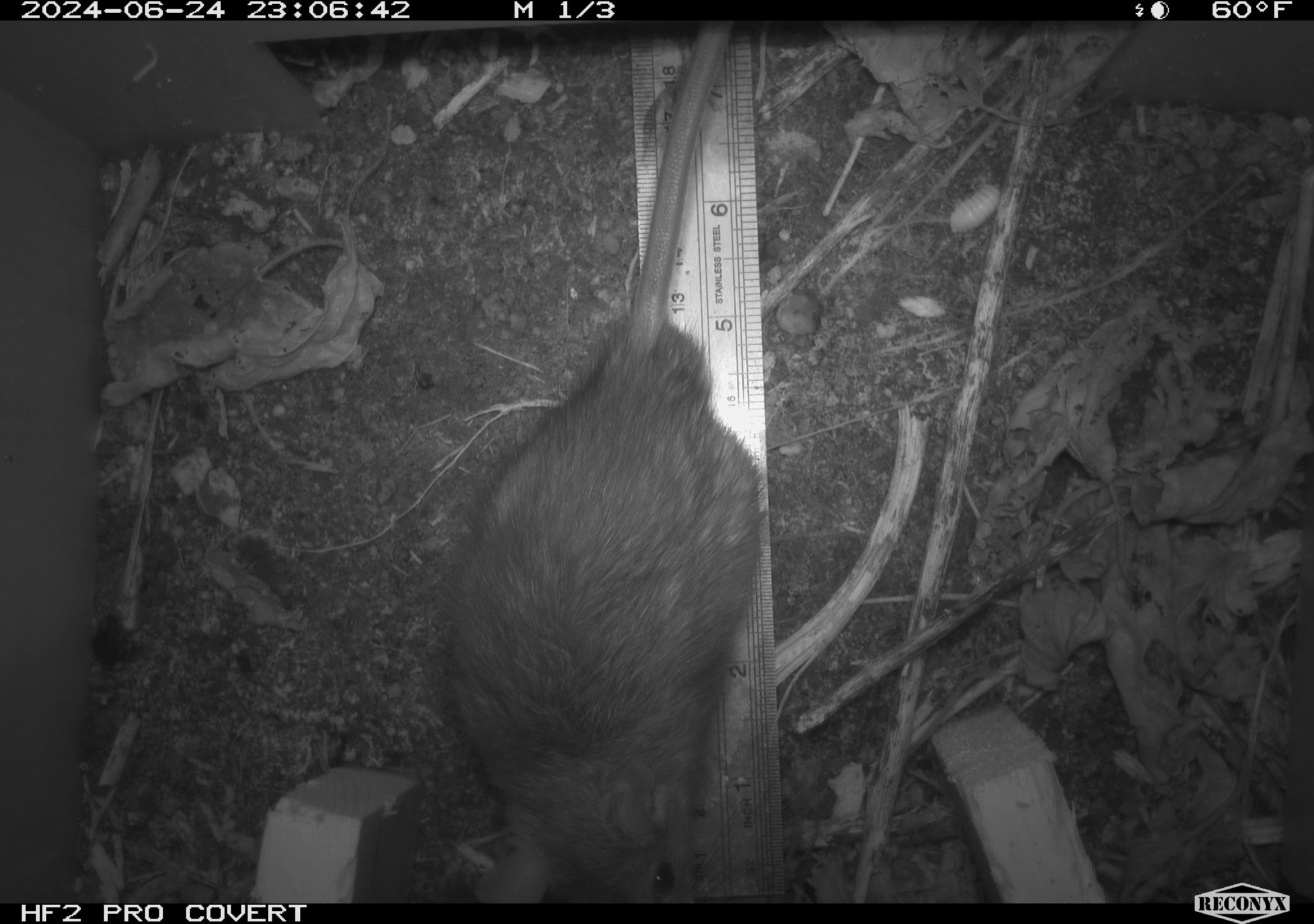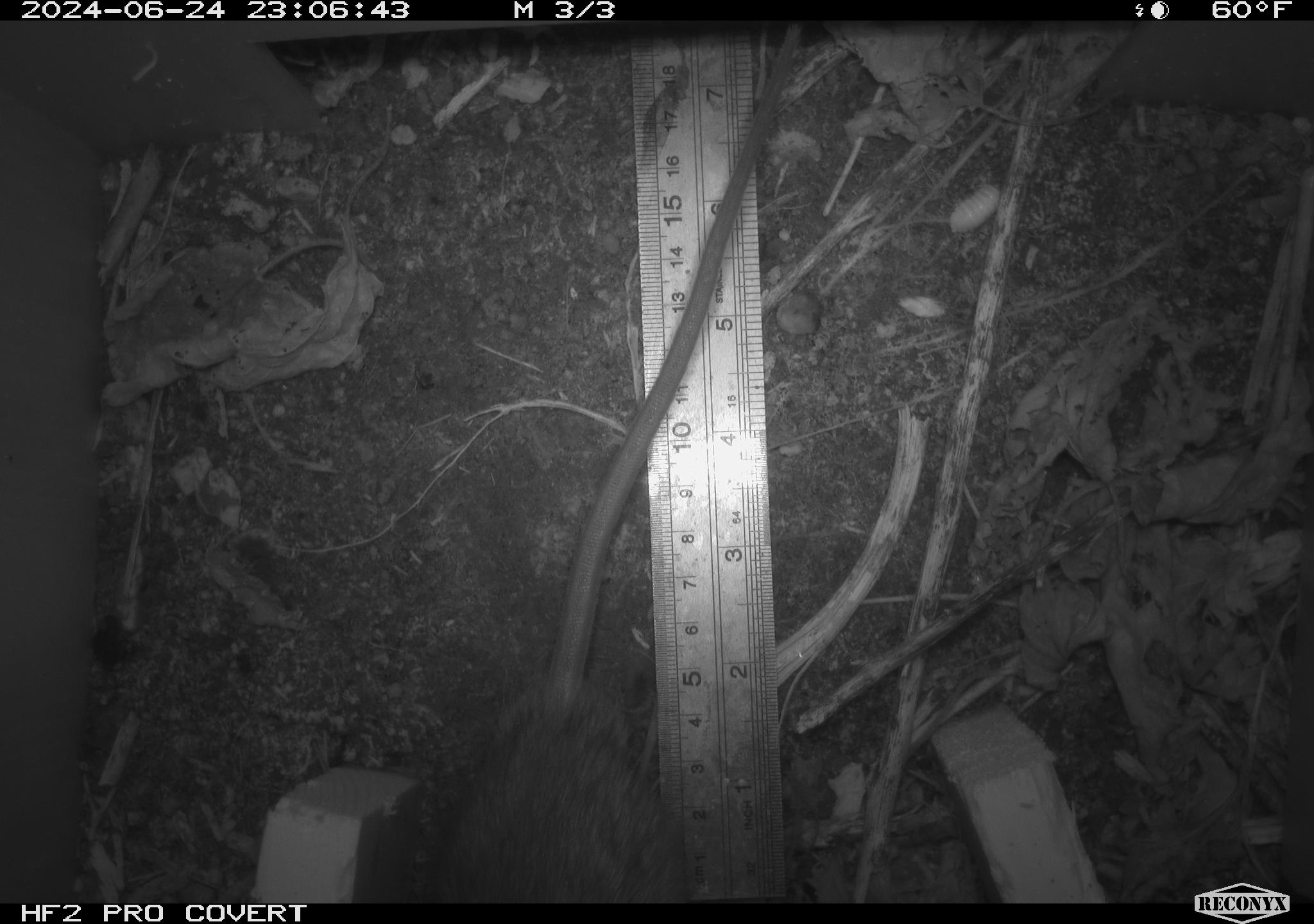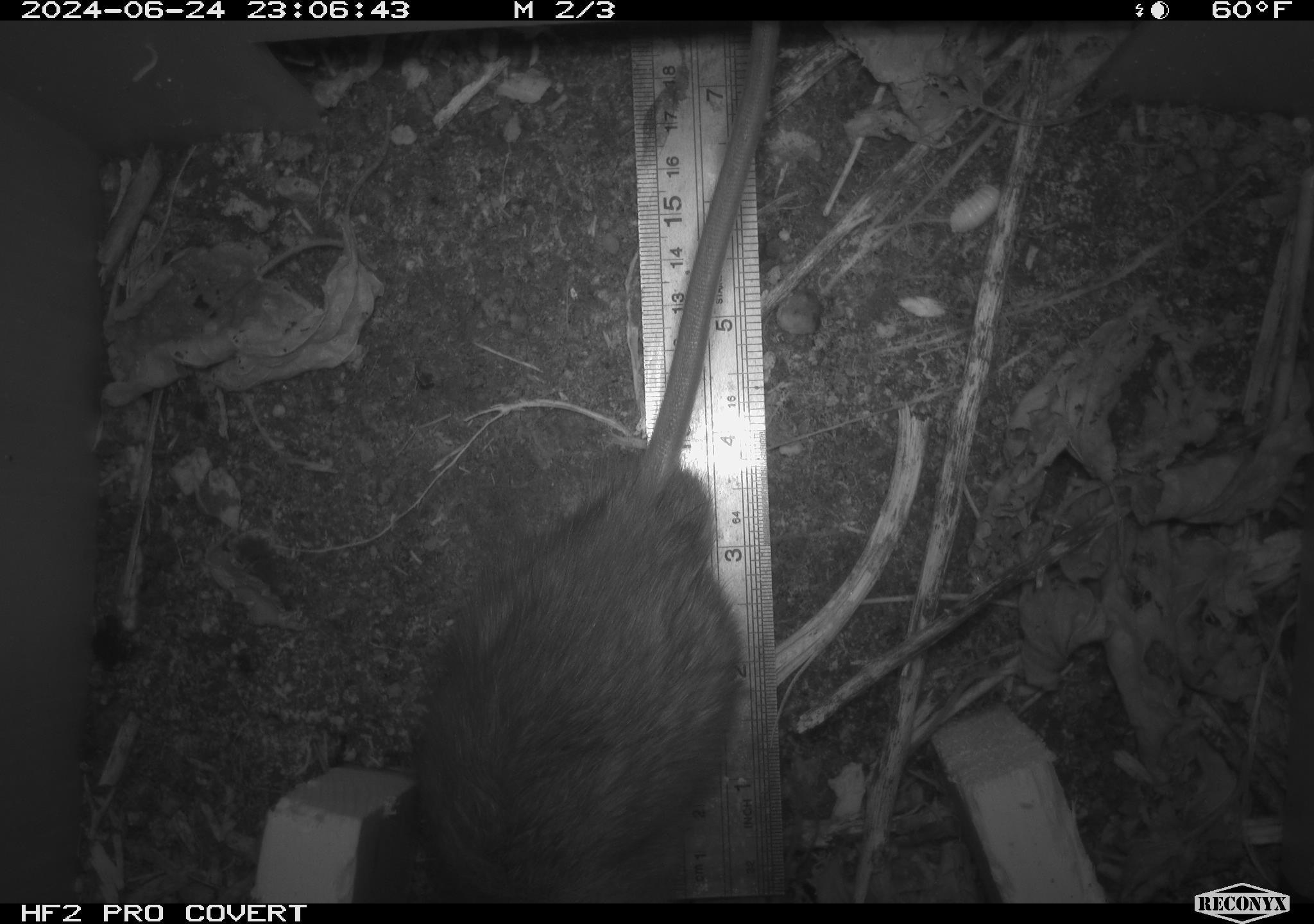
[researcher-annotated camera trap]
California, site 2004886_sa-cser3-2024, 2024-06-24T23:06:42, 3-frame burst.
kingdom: Animalia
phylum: Chordata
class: Mammalia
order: Rodentia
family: Muridae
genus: Rattus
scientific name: Rattus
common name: rat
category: rattus species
Rattus species (rat) (Rattus).